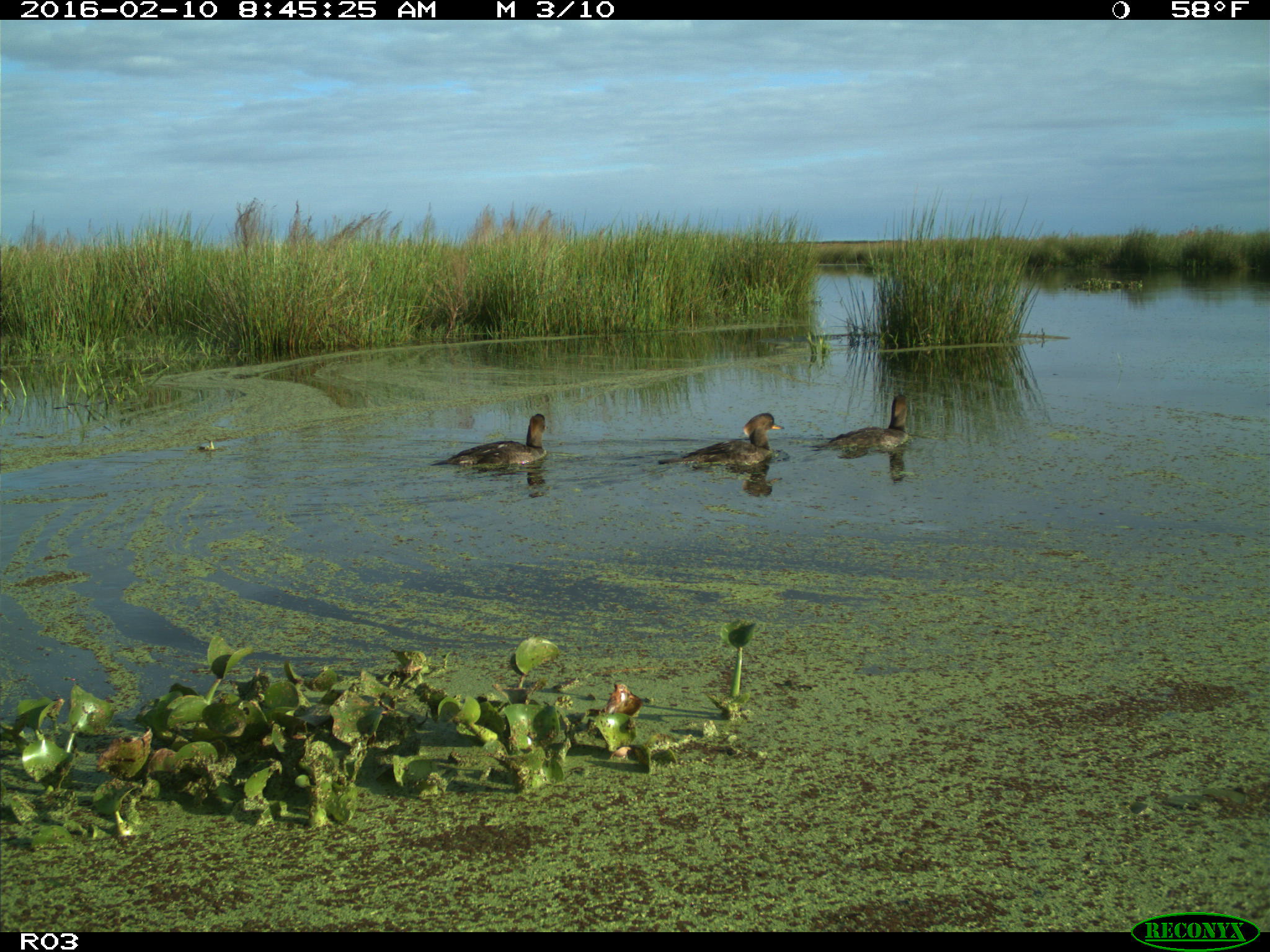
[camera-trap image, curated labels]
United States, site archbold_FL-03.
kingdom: Animalia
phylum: Chordata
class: Aves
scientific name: Aves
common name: birds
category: unidentified bird